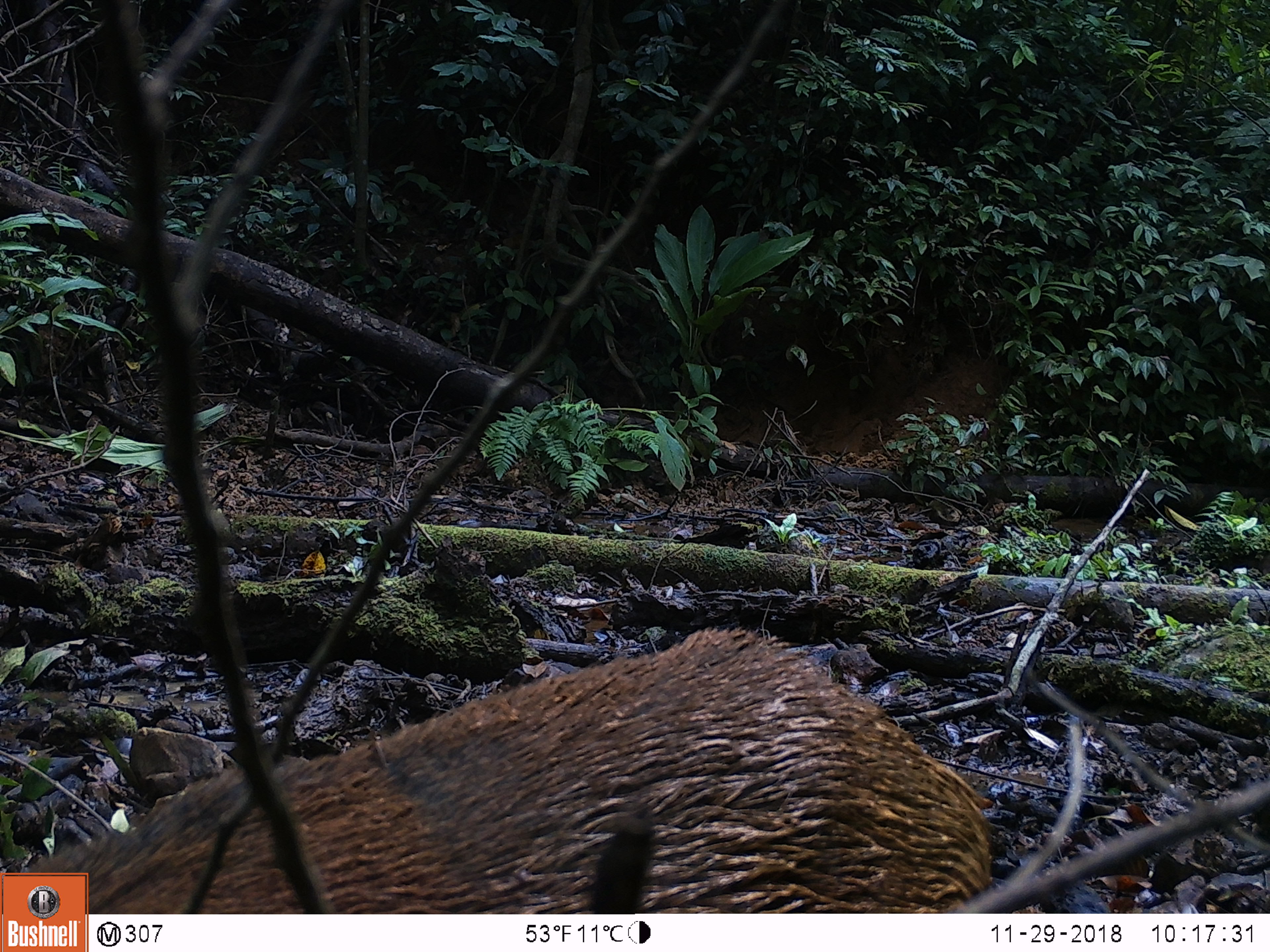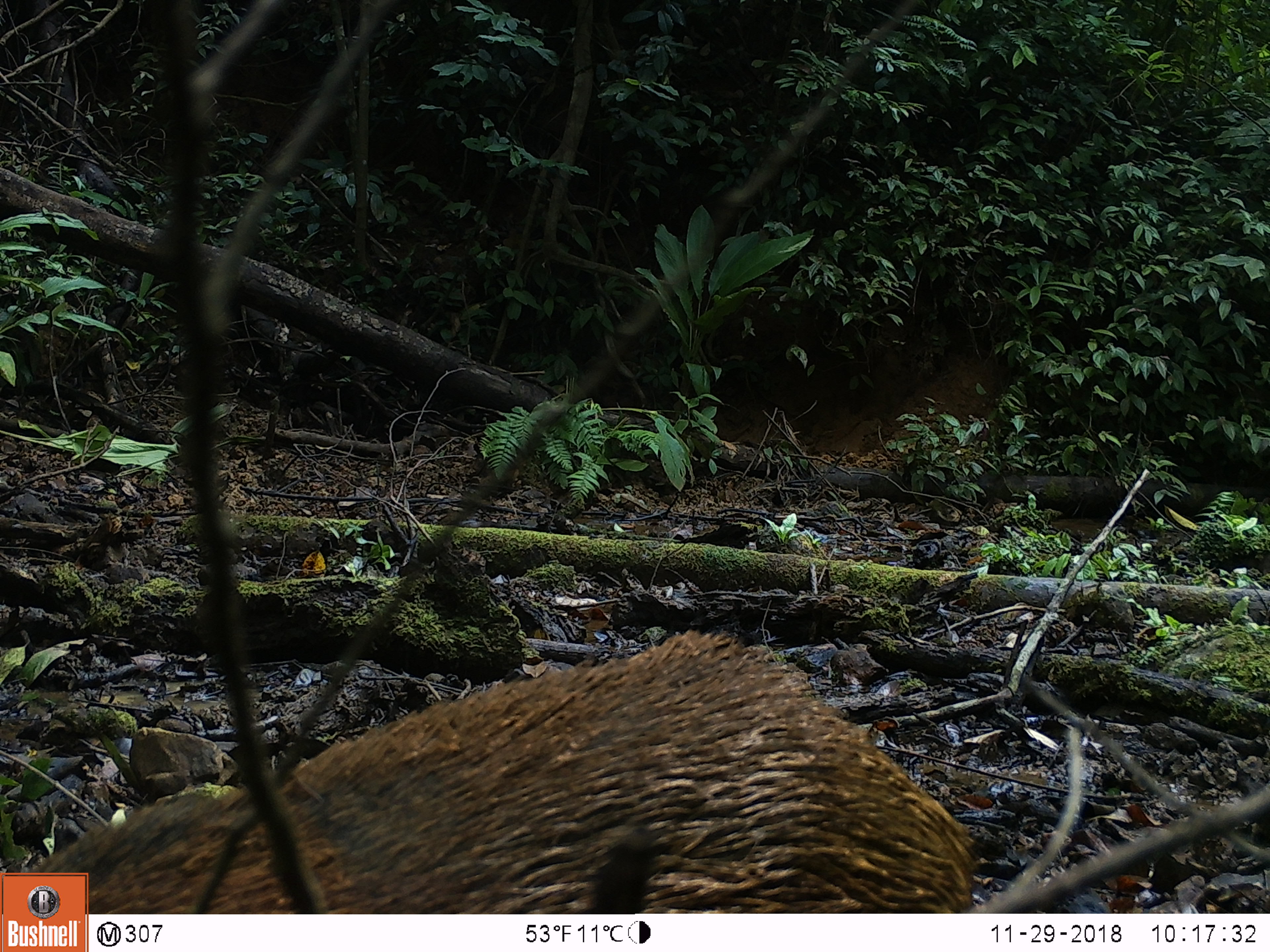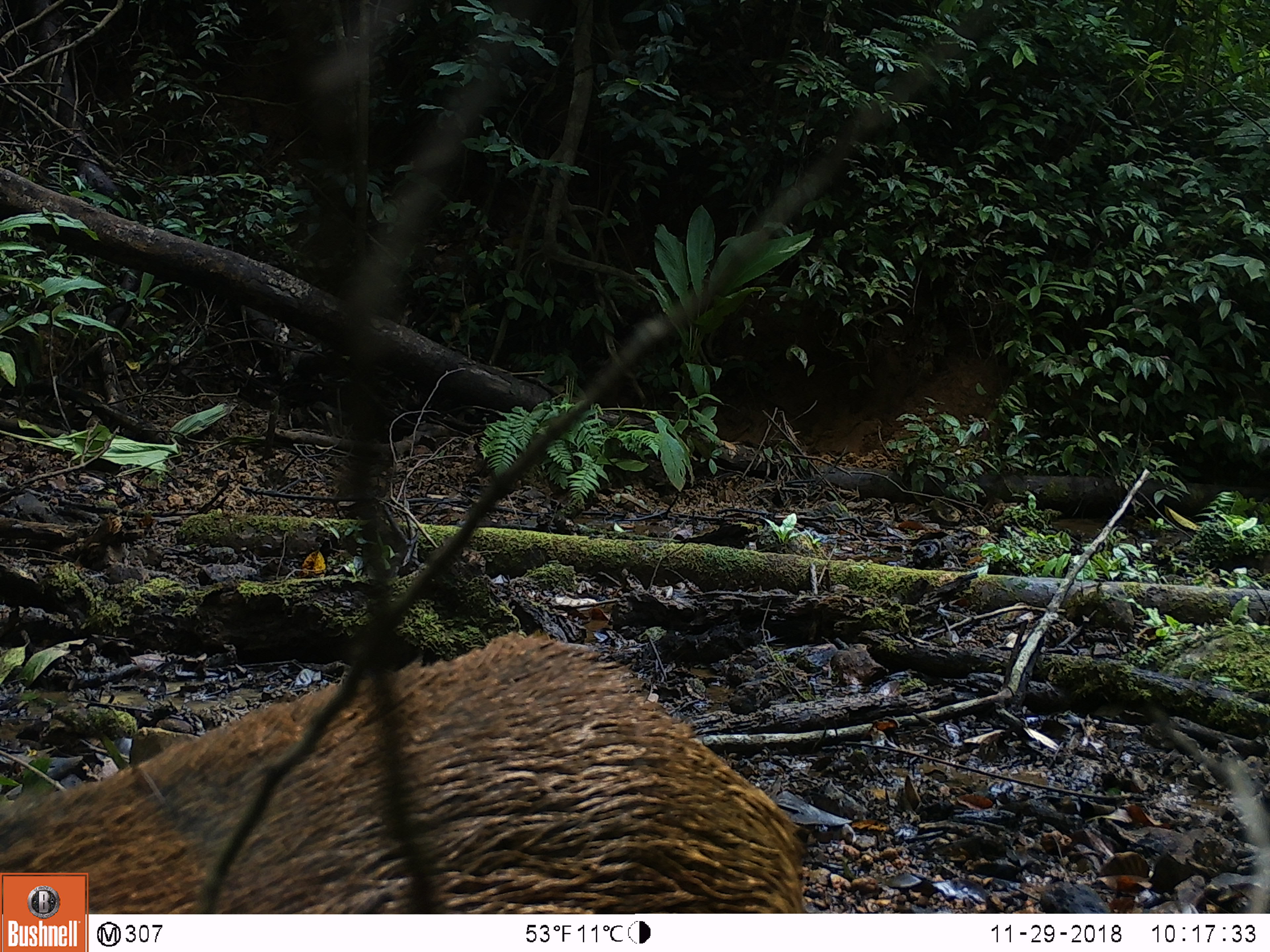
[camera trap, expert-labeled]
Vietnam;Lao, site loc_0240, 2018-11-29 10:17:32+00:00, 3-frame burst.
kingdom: Animalia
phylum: Chordata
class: Mammalia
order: Artiodactyla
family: Suidae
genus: Sus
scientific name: Sus scrofa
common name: eurasian wild pig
Eurasian wild pig (Sus scrofa). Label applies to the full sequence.